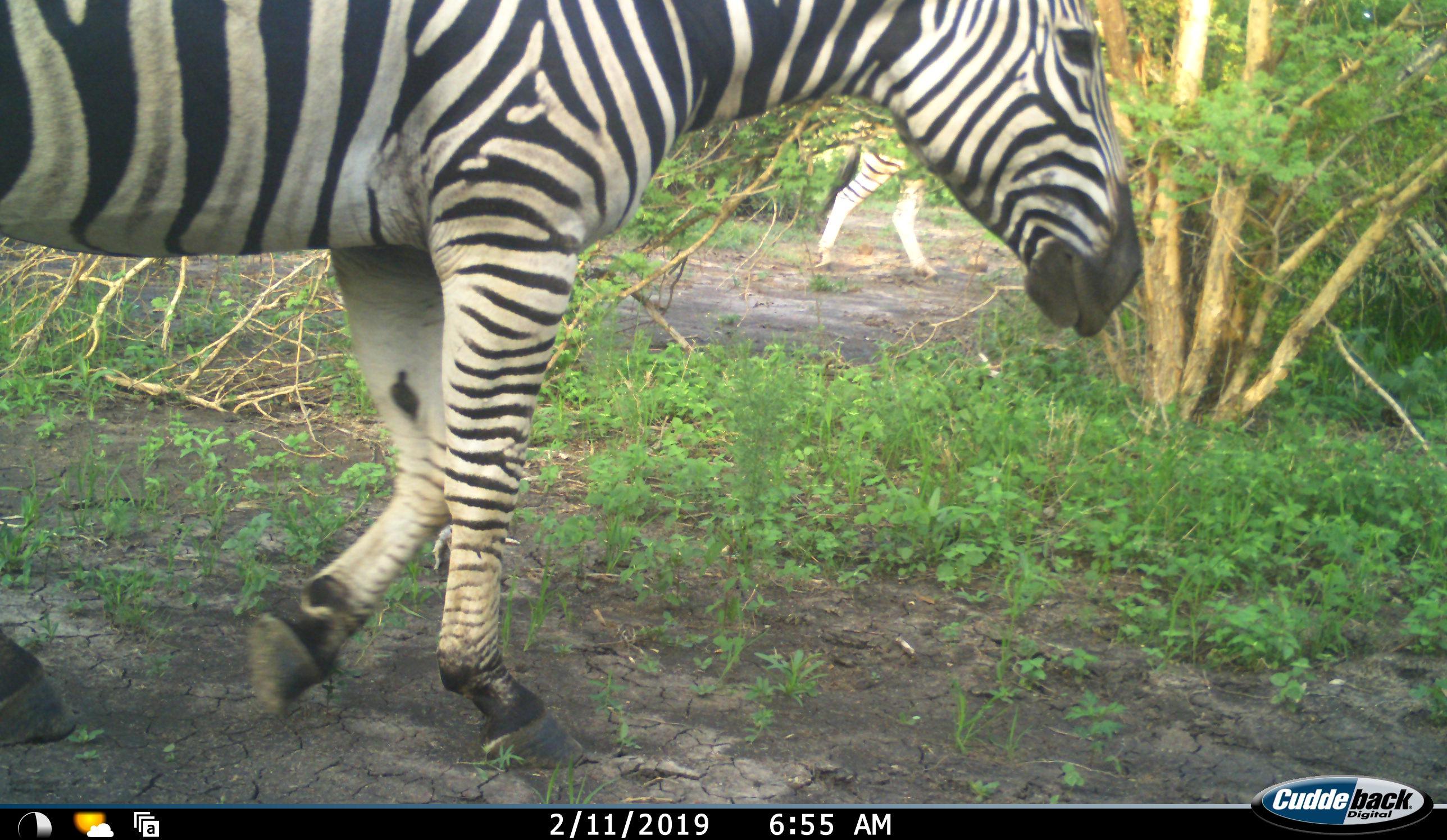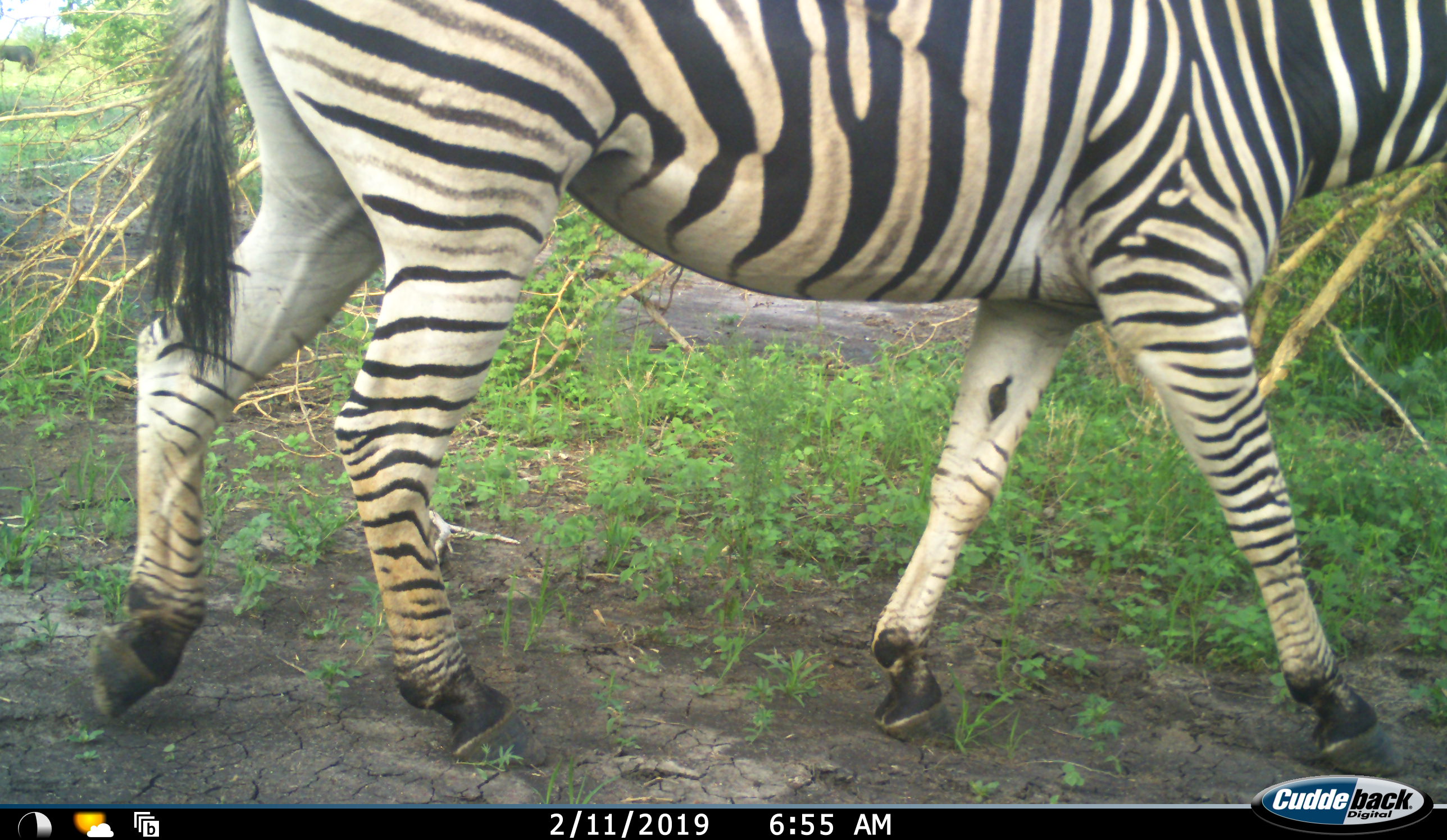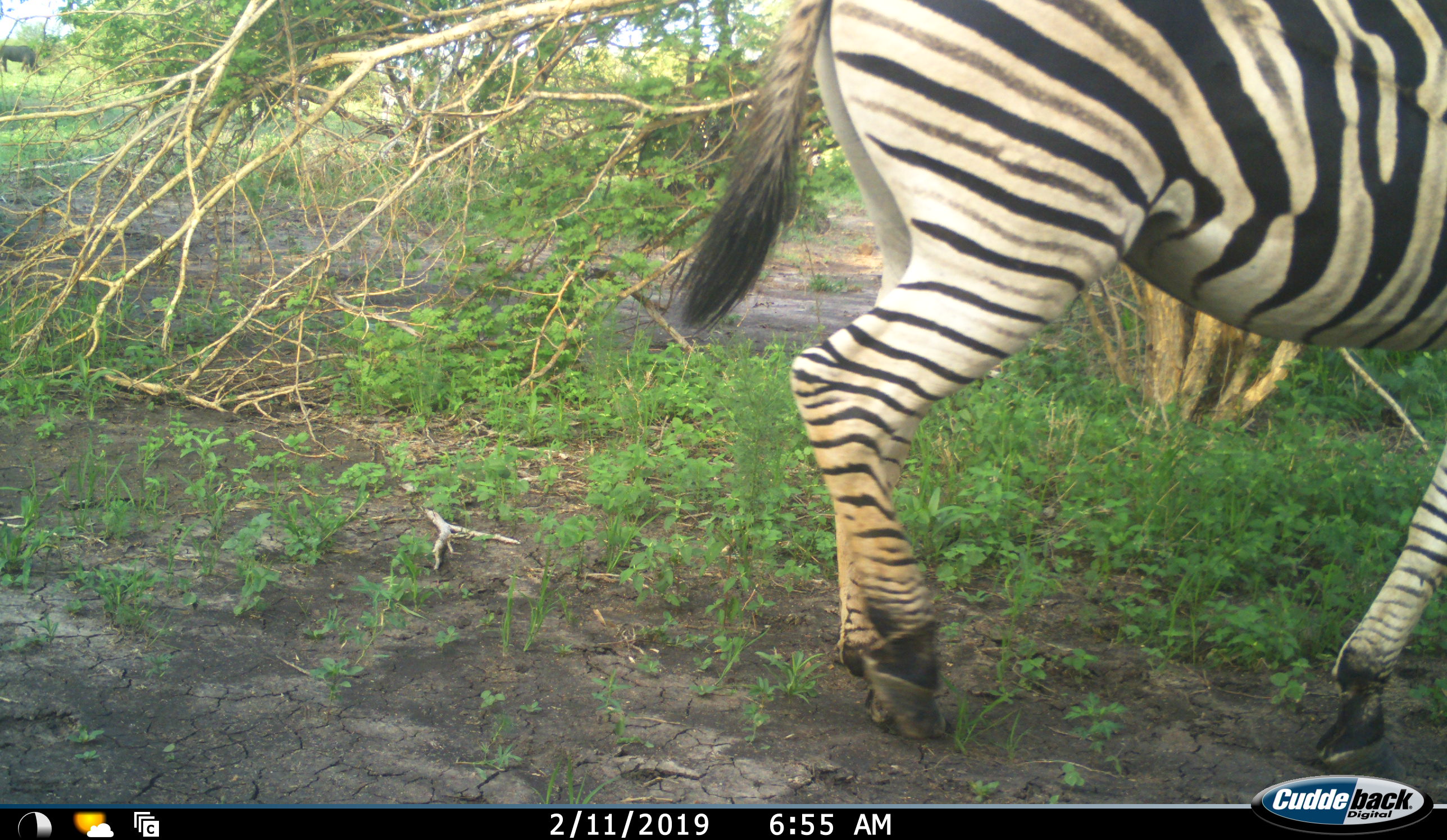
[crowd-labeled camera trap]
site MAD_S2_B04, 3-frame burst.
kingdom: Animalia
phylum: Chordata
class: Mammalia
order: Perissodactyla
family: Equidae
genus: Equus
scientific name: Equus quagga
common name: plains zebra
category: zebraplains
Zebraplains (plains zebra) (Equus quagga), count 2. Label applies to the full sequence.